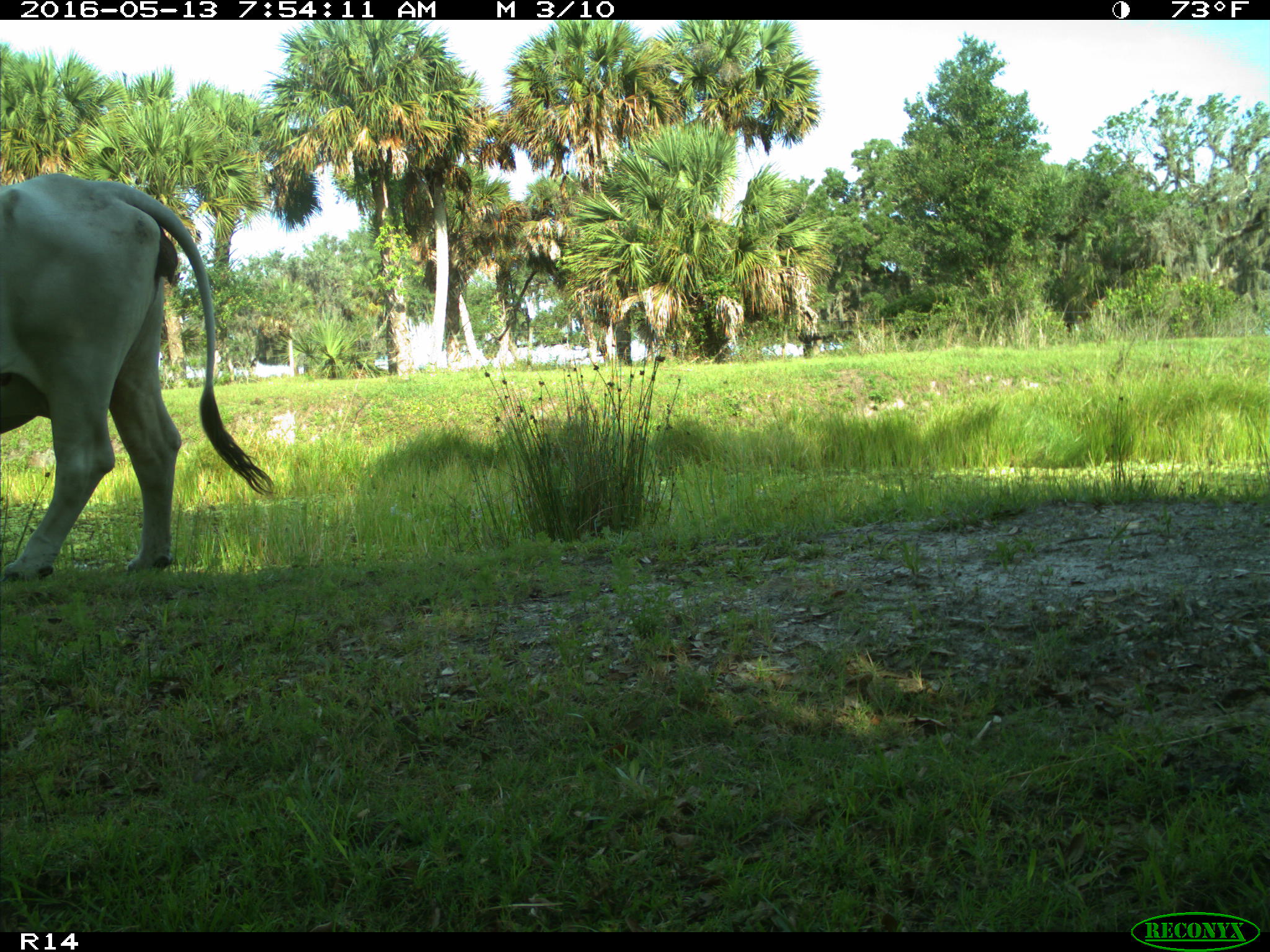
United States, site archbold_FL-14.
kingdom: Animalia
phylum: Chordata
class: Mammalia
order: Artiodactyla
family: Bovidae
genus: Bos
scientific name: Bos taurus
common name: domestic cow